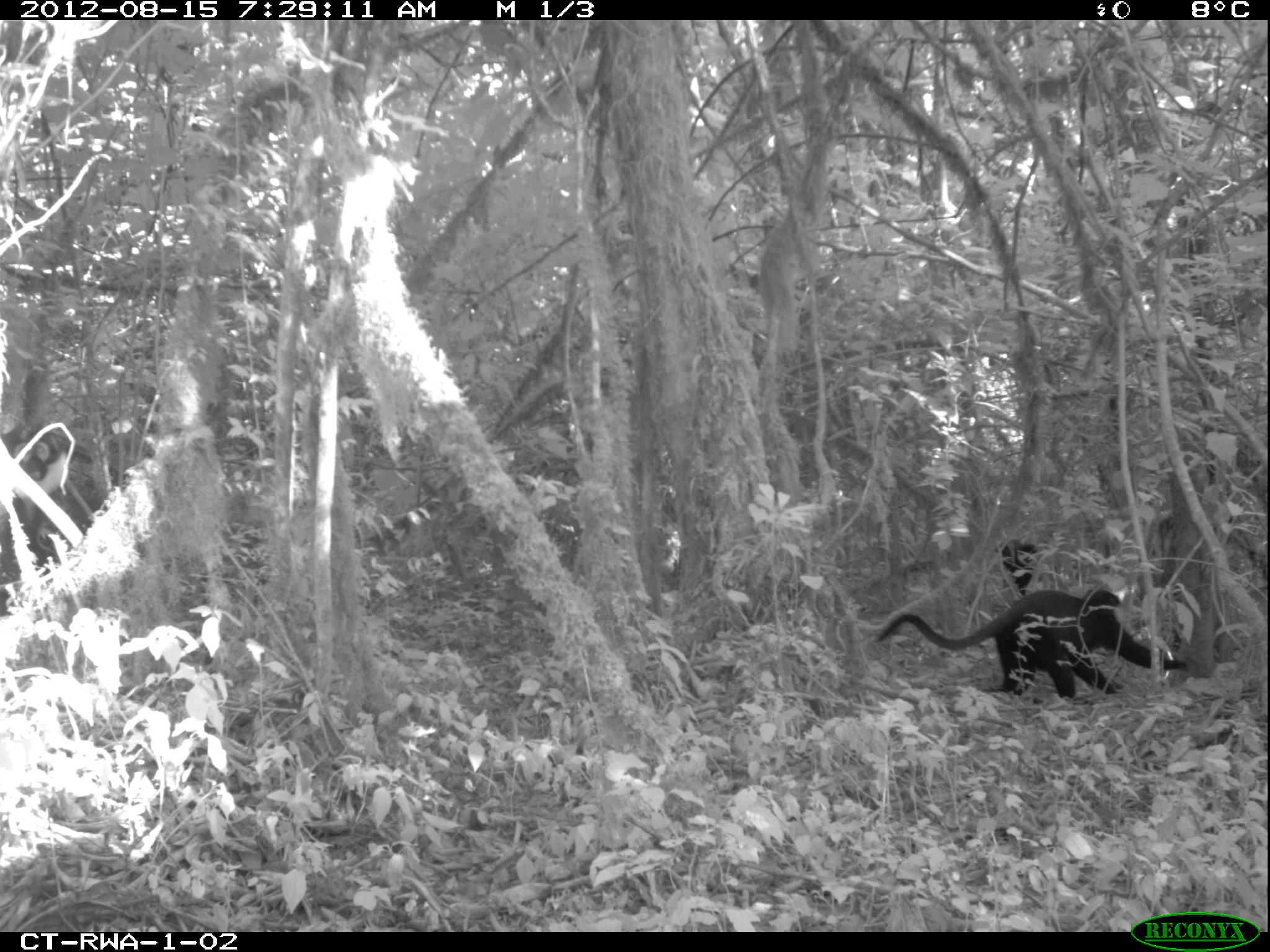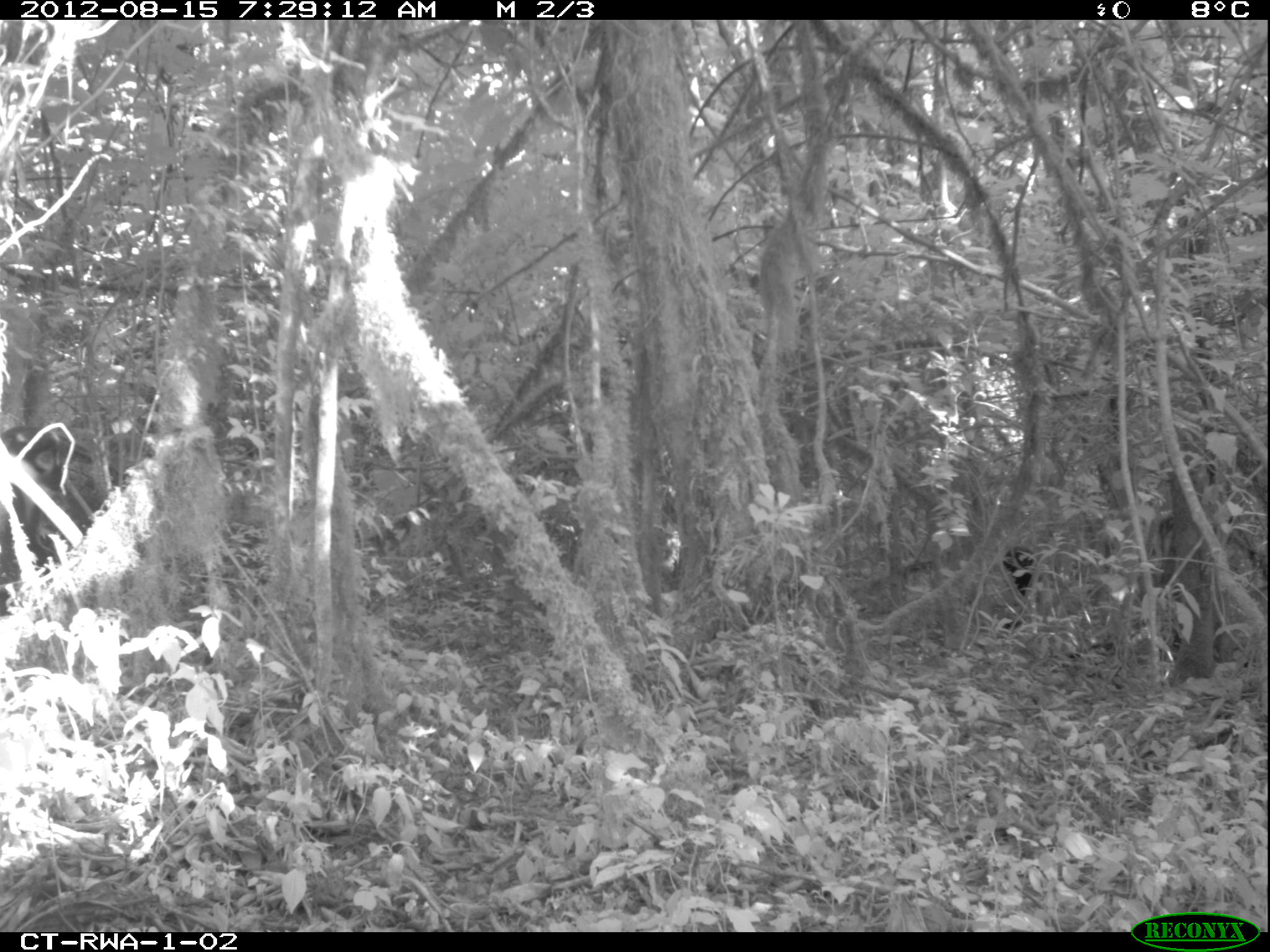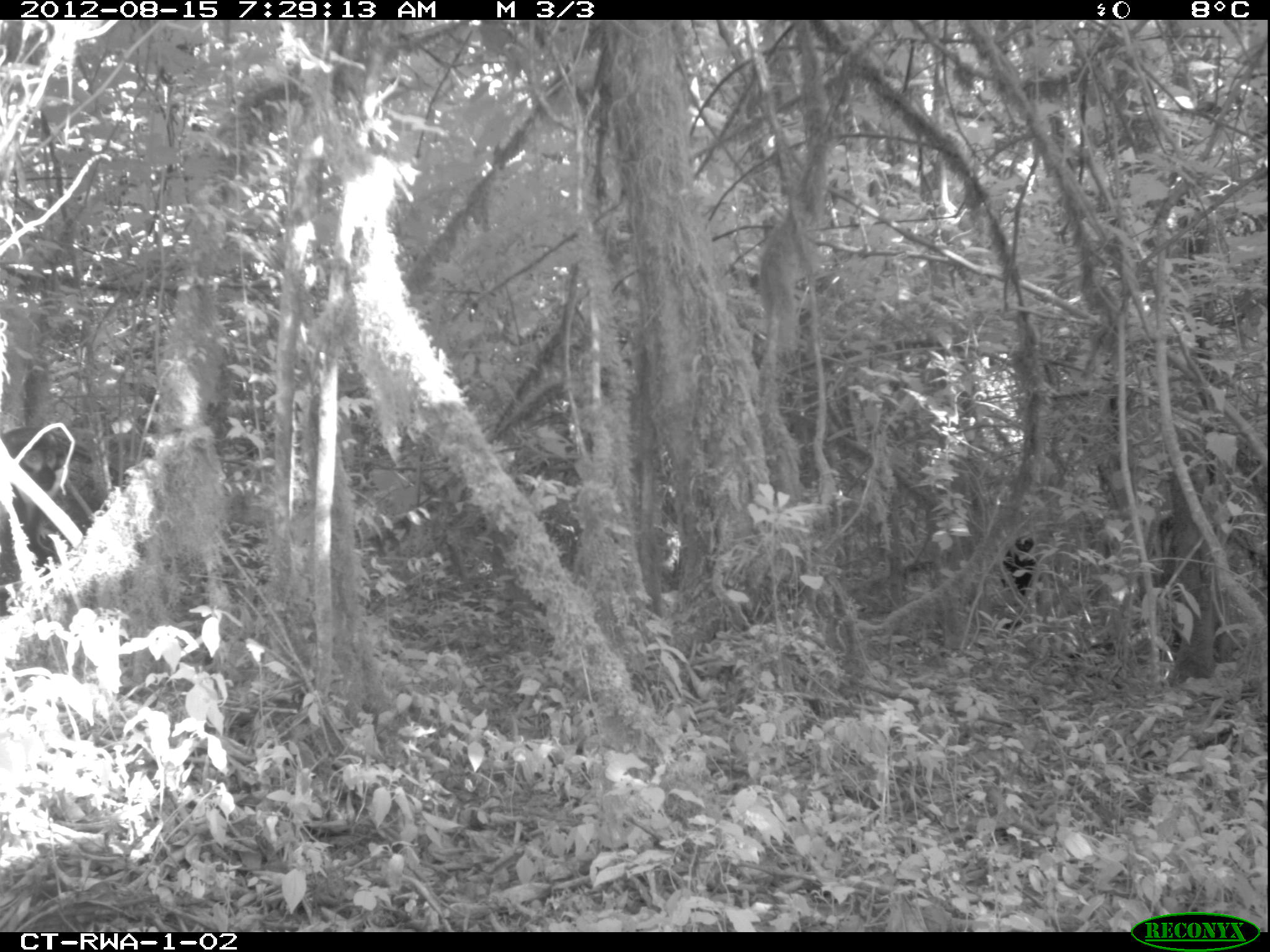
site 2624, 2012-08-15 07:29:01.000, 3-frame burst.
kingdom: Animalia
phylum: Chordata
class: Mammalia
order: Primates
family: Cercopithecidae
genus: Allochrocebus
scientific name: Allochrocebus lhoesti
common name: l'hoest's monkey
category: cercopithecus lhoesti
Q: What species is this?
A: Cercopithecus lhoesti (l'hoest's monkey) (Allochrocebus lhoesti).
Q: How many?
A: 4.